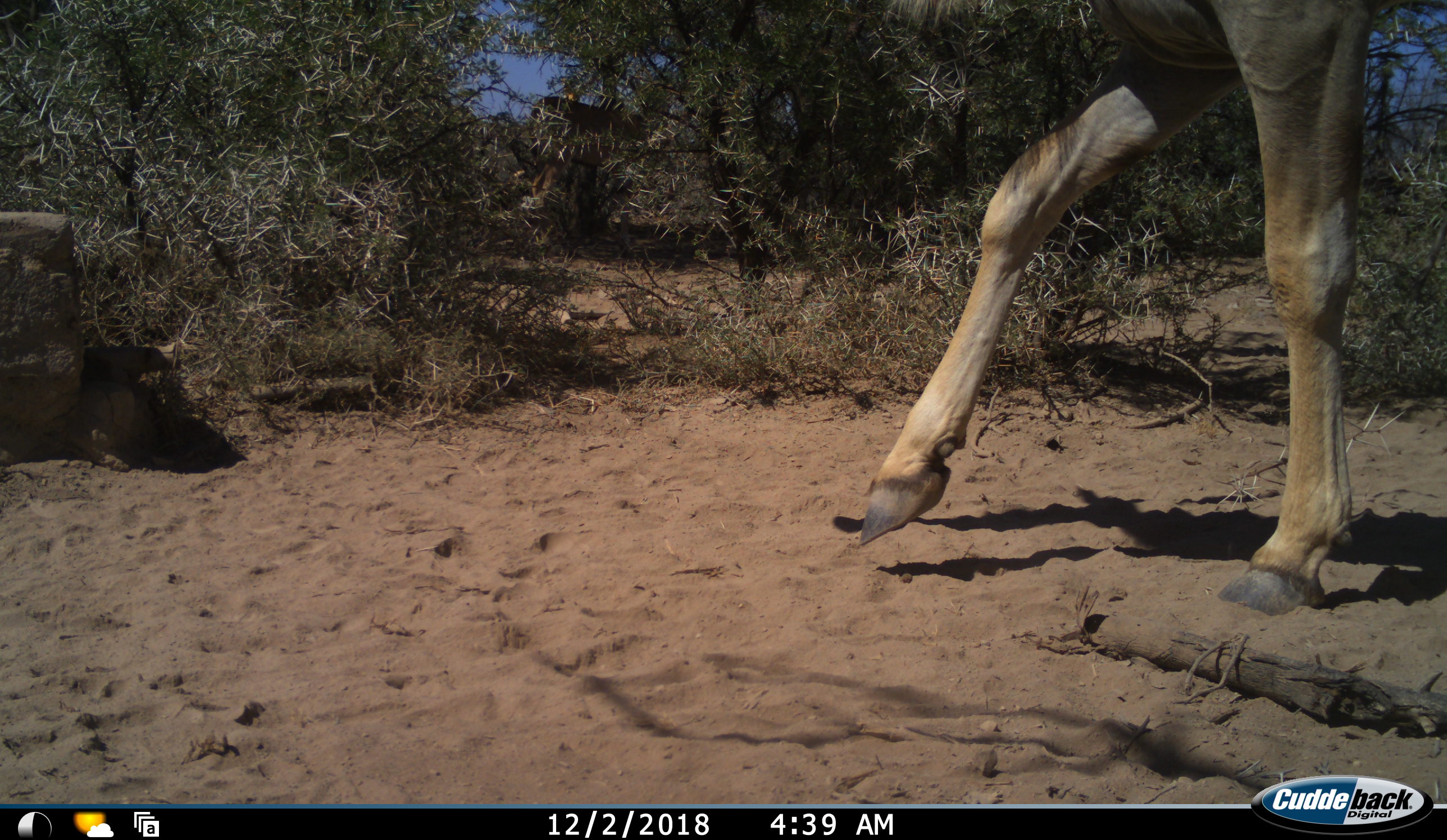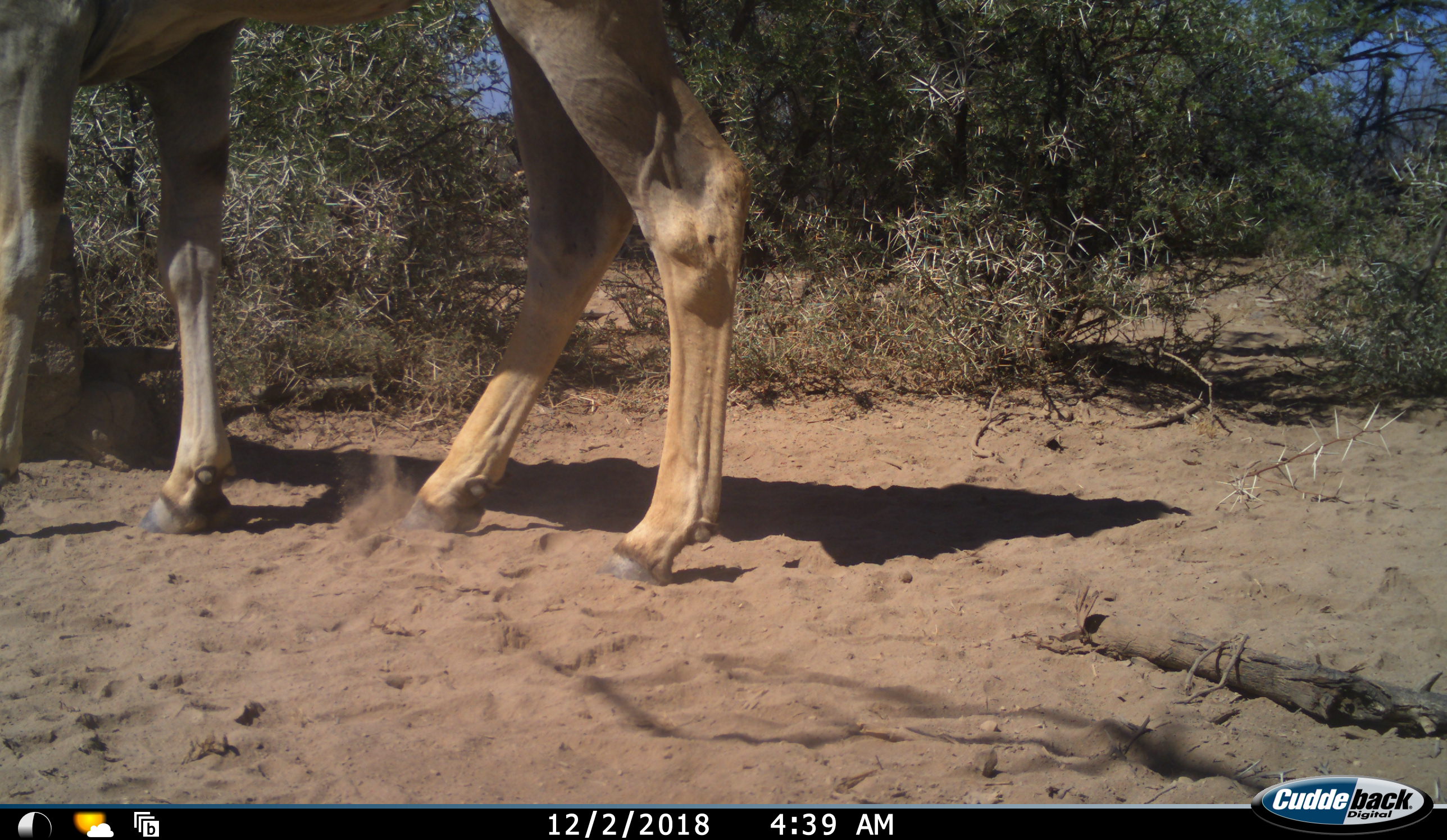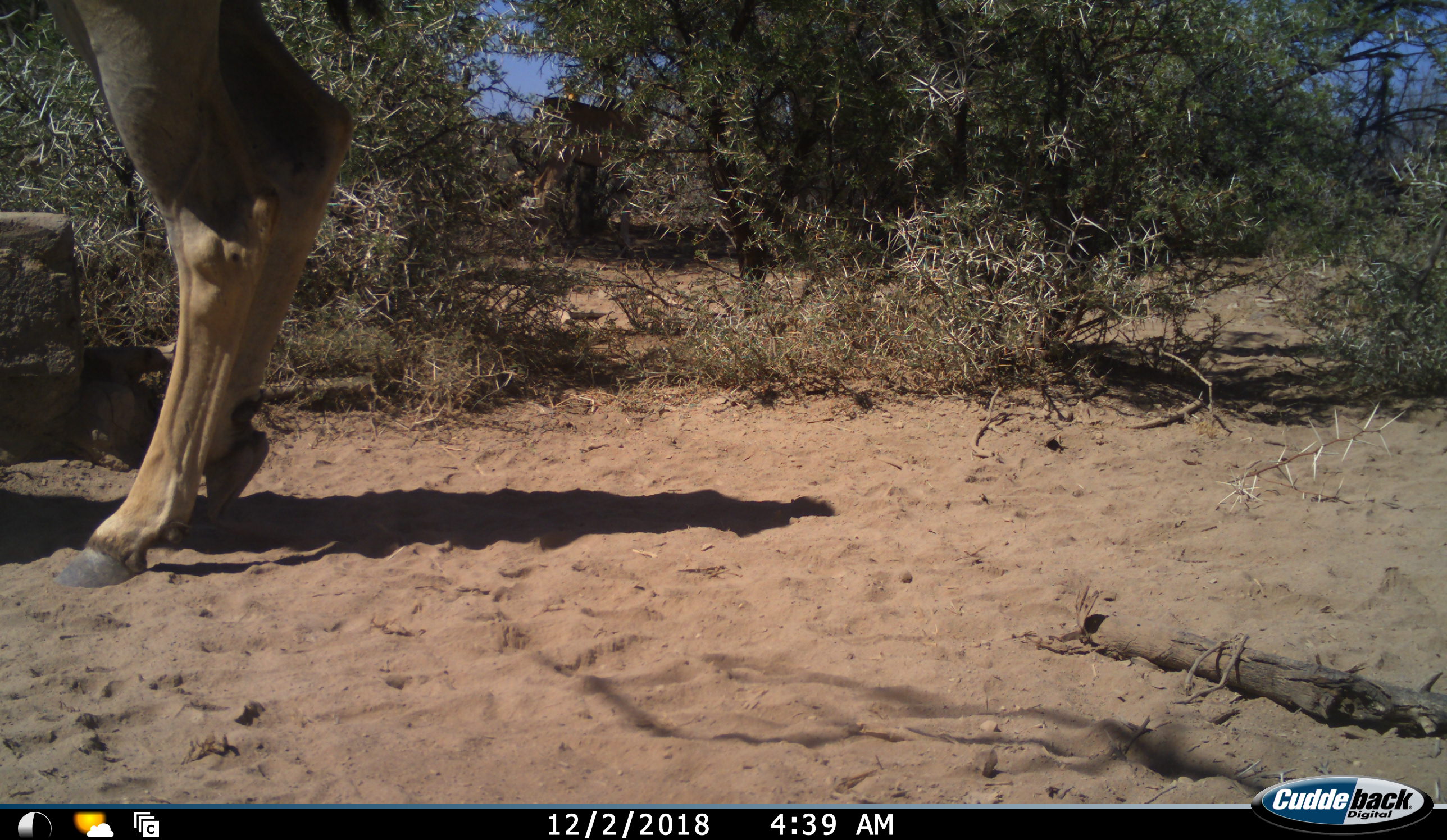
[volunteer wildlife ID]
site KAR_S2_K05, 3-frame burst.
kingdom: Animalia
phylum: Chordata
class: Mammalia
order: Artiodactyla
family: Bovidae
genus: Tragelaphus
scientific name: Tragelaphus oryx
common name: eland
Eland (Tragelaphus oryx), count 1. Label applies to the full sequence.